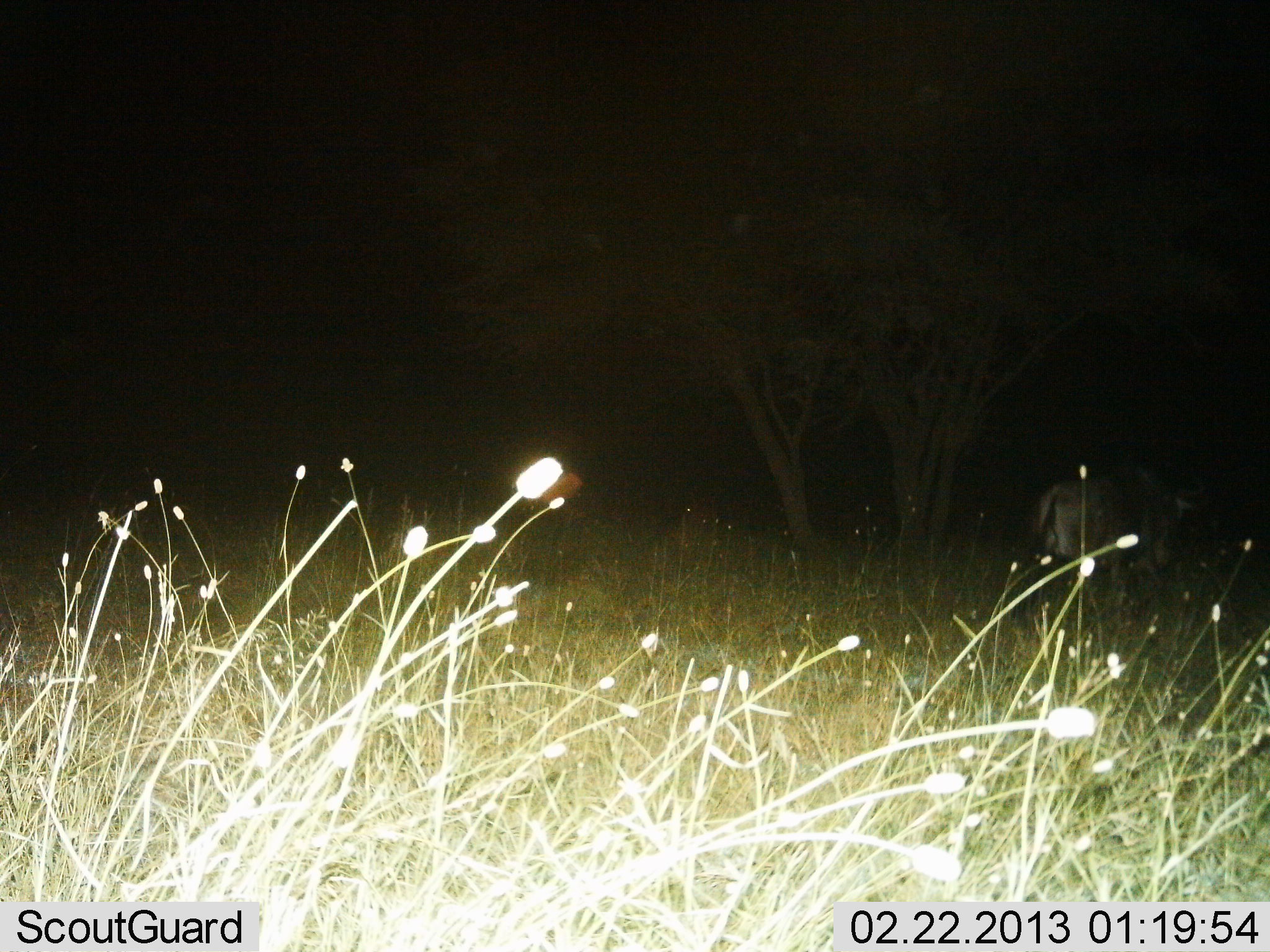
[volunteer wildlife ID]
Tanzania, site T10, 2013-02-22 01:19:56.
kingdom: Animalia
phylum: Chordata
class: Mammalia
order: Artiodactyla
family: Bovidae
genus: Connochaetes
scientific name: Connochaetes taurinus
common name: blue wildebeest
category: wildebeest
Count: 1.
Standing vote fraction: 47%.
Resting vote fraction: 0%.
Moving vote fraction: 53%.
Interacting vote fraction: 0%.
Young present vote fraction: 0%.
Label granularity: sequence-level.